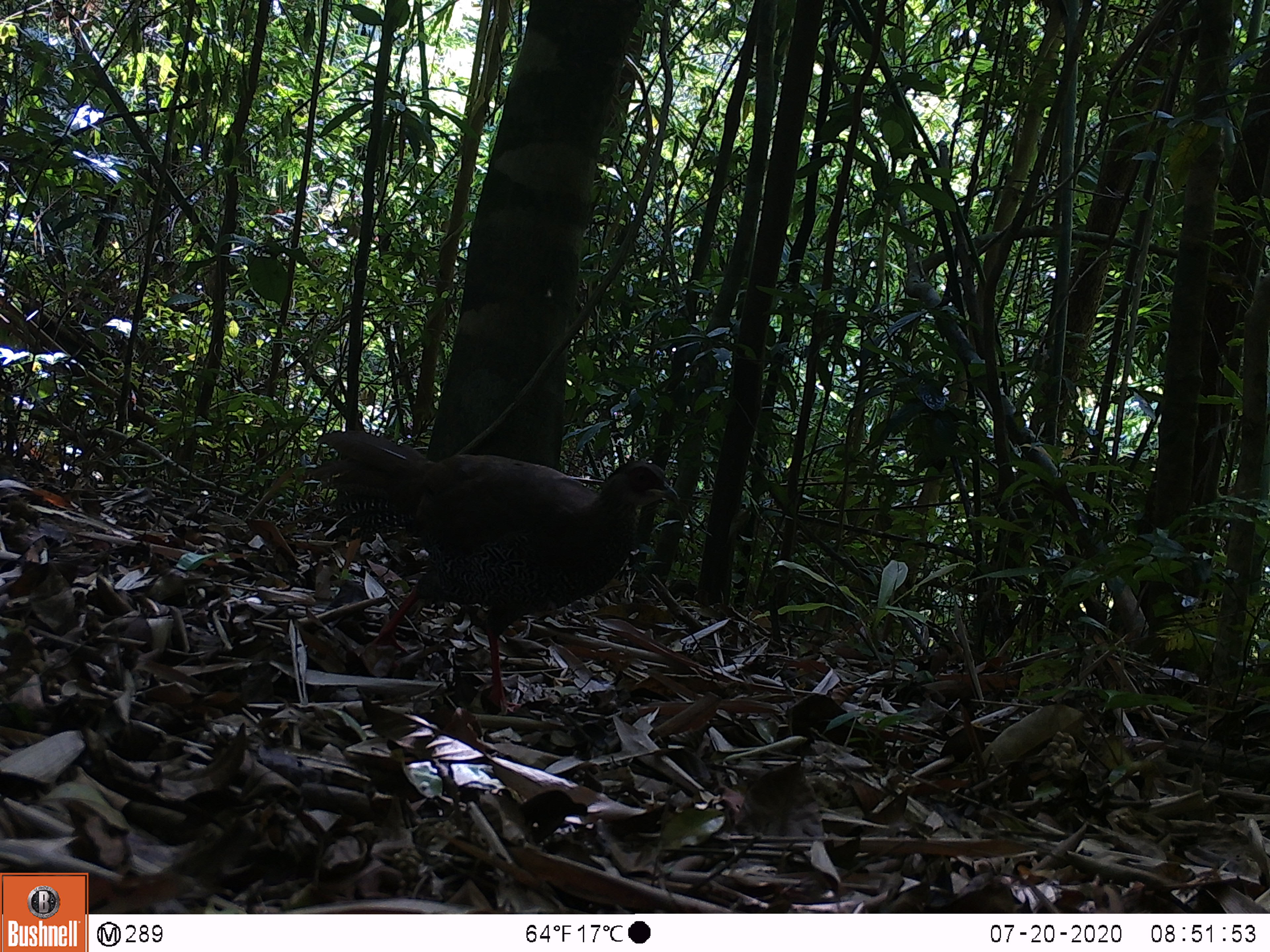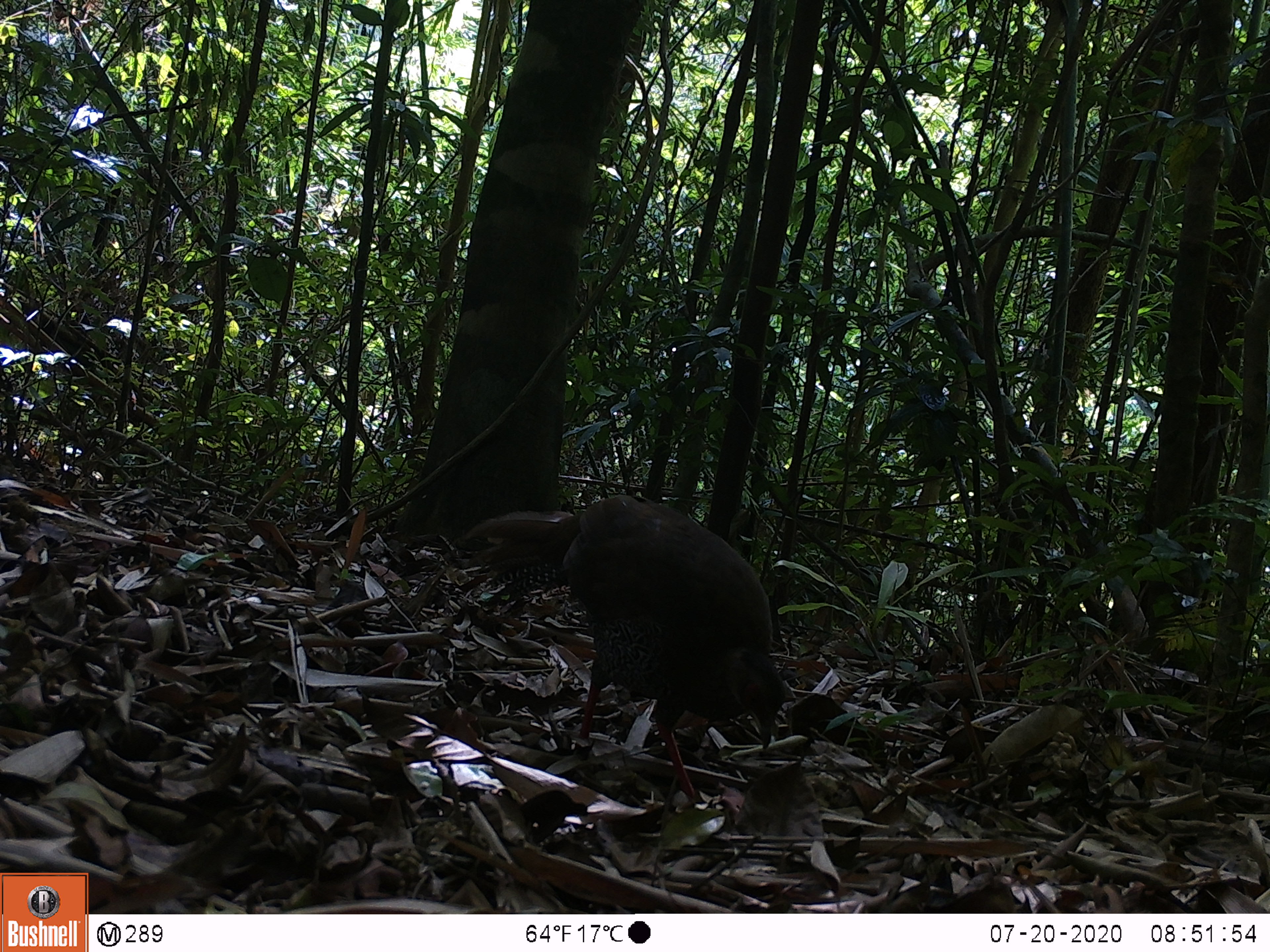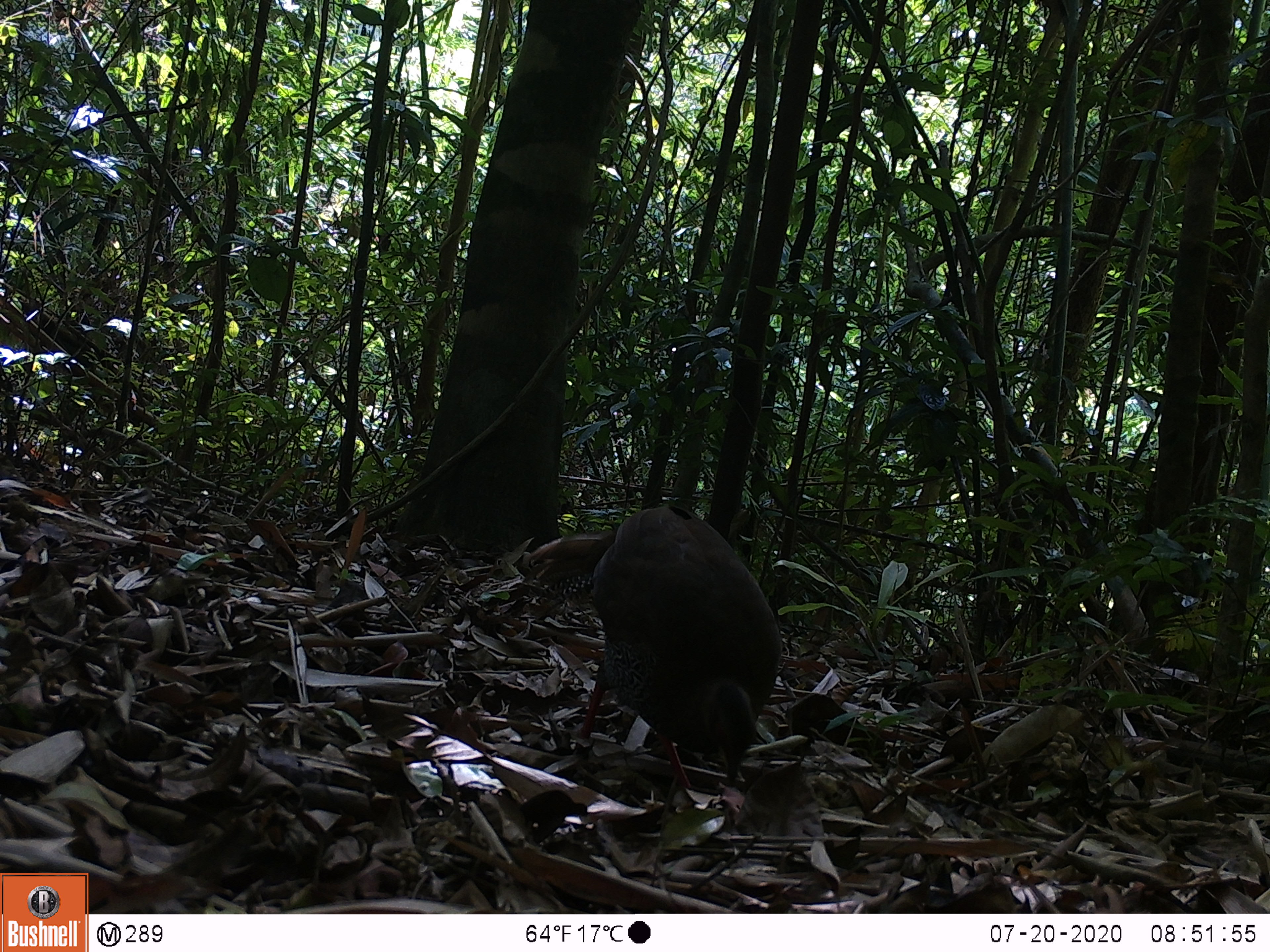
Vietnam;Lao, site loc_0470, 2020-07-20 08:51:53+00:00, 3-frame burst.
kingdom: Animalia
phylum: Chordata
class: Aves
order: Galliformes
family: Phasianidae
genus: Lophura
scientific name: Lophura nycthemera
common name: silver pheasant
Silver pheasant (Lophura nycthemera). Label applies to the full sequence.